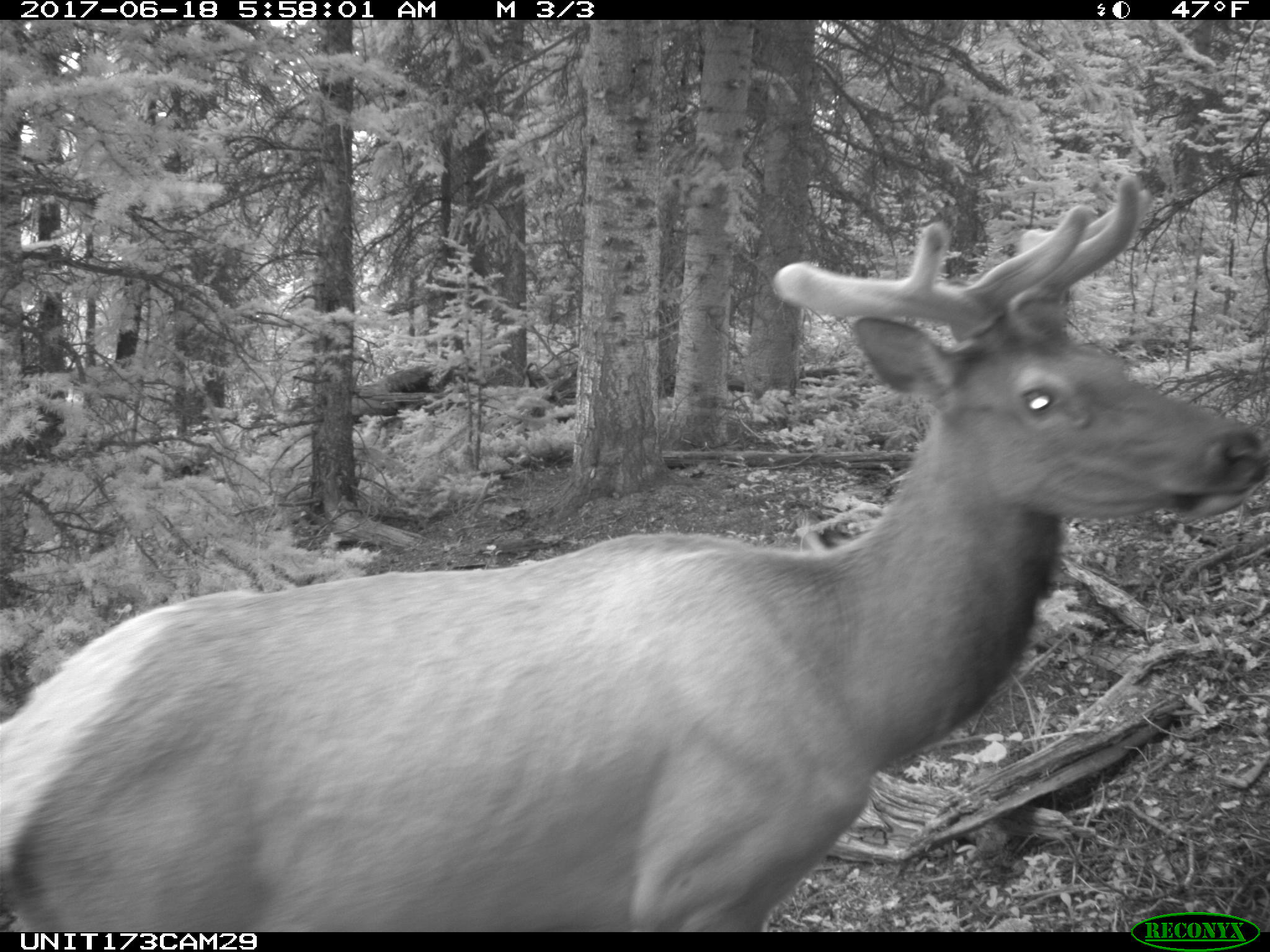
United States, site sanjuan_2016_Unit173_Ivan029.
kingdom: Animalia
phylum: Chordata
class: Mammalia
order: Artiodactyla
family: Cervidae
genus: Cervus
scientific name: Cervus elaphus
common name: red deer